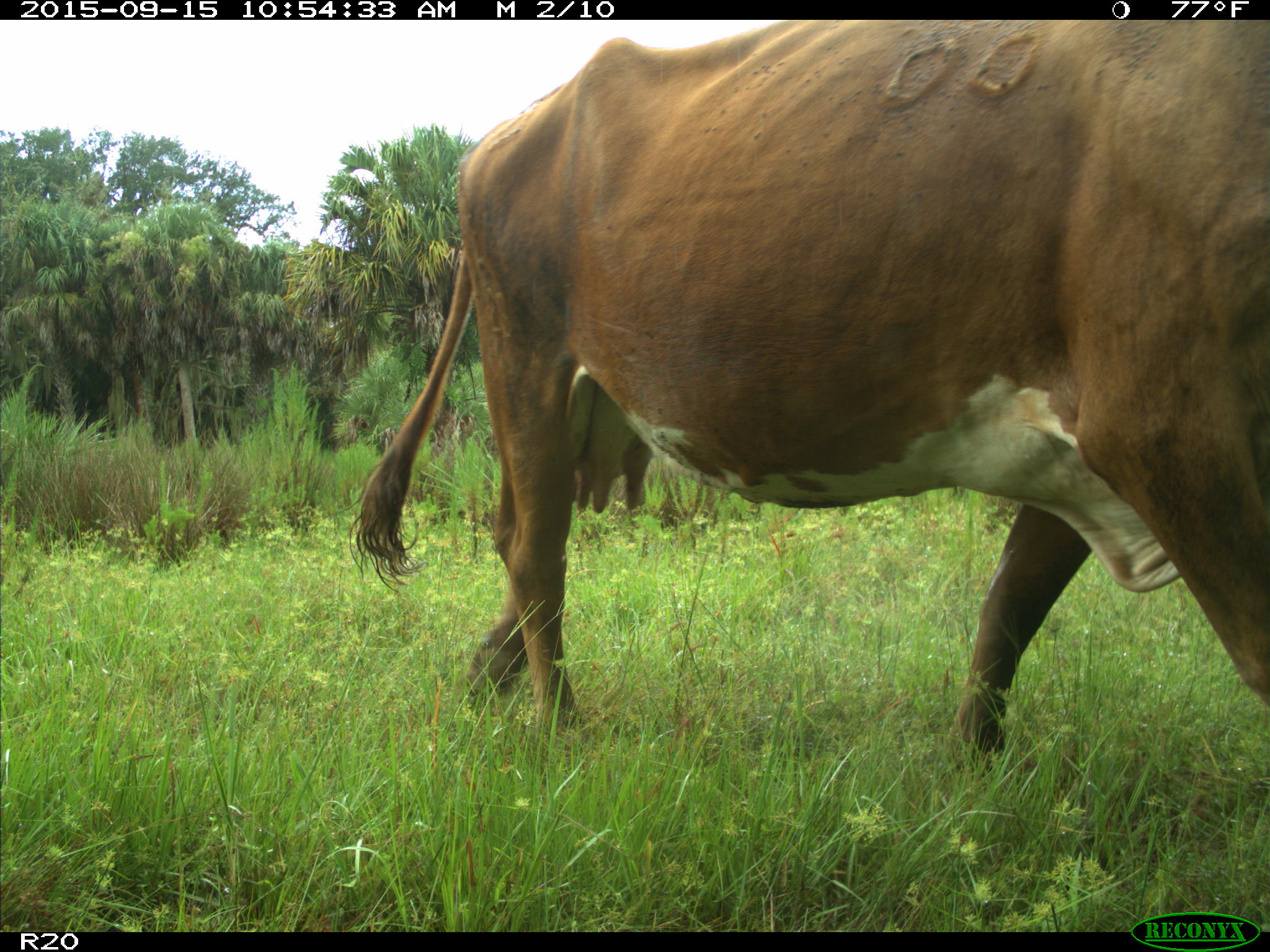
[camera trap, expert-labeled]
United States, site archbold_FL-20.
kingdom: Animalia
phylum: Chordata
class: Mammalia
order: Artiodactyla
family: Bovidae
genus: Bos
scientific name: Bos taurus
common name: domestic cow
Bos taurus (domestic cow).